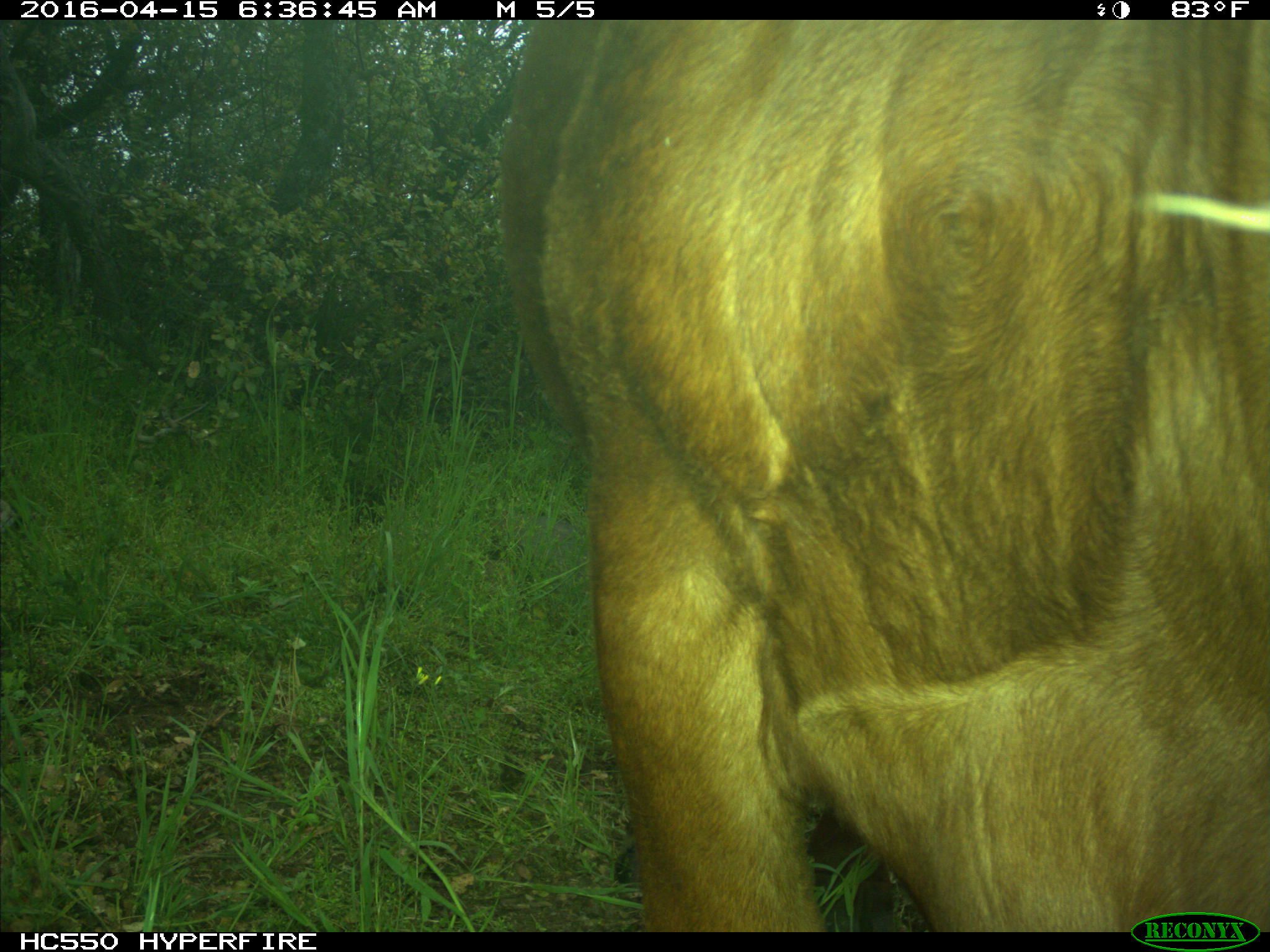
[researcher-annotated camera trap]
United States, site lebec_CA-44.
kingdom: Animalia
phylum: Chordata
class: Mammalia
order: Artiodactyla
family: Bovidae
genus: Bos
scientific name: Bos taurus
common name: domestic cow